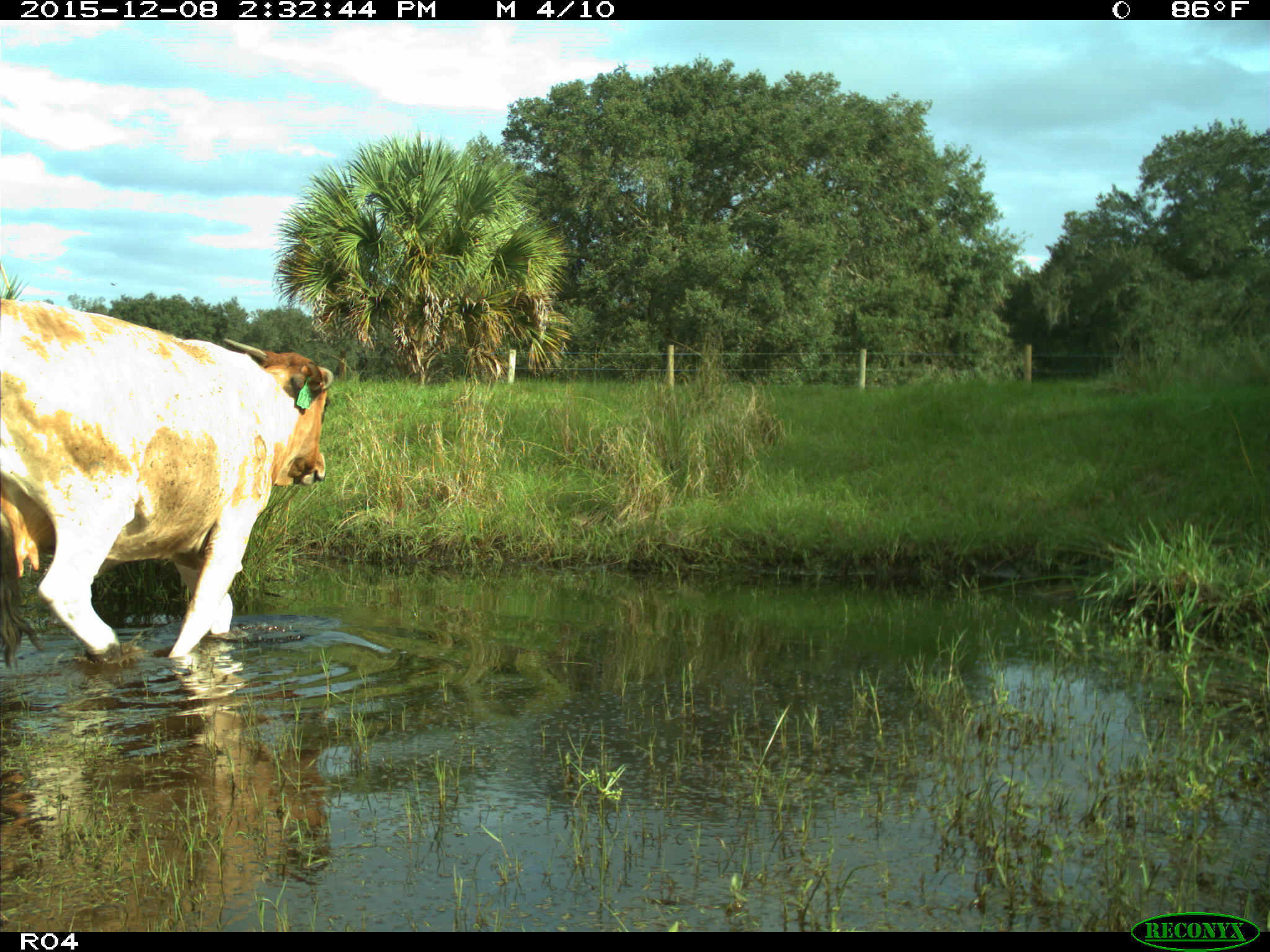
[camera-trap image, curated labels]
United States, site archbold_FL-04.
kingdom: Animalia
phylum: Chordata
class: Mammalia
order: Artiodactyla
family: Bovidae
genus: Bos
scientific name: Bos taurus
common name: domestic cow